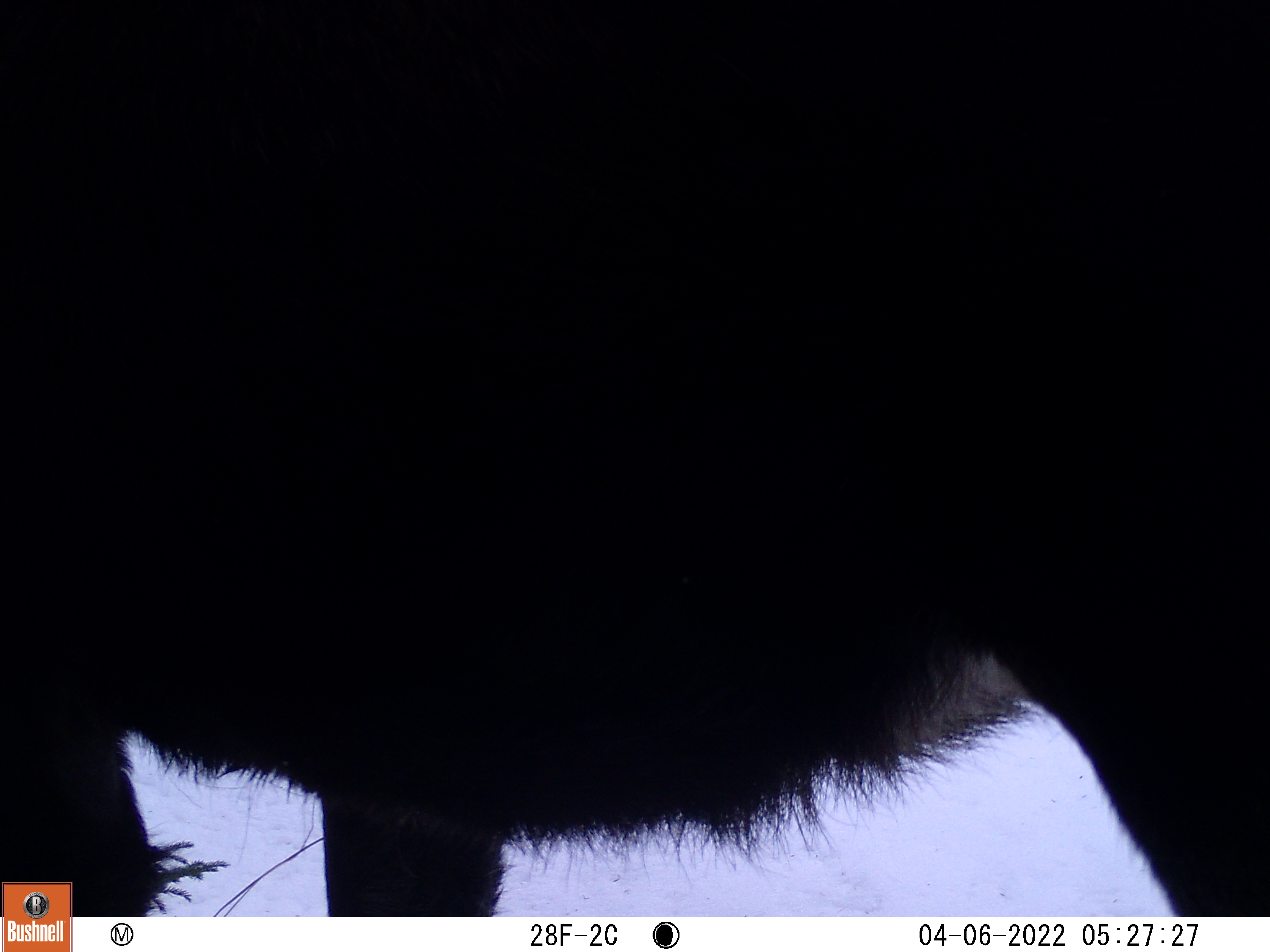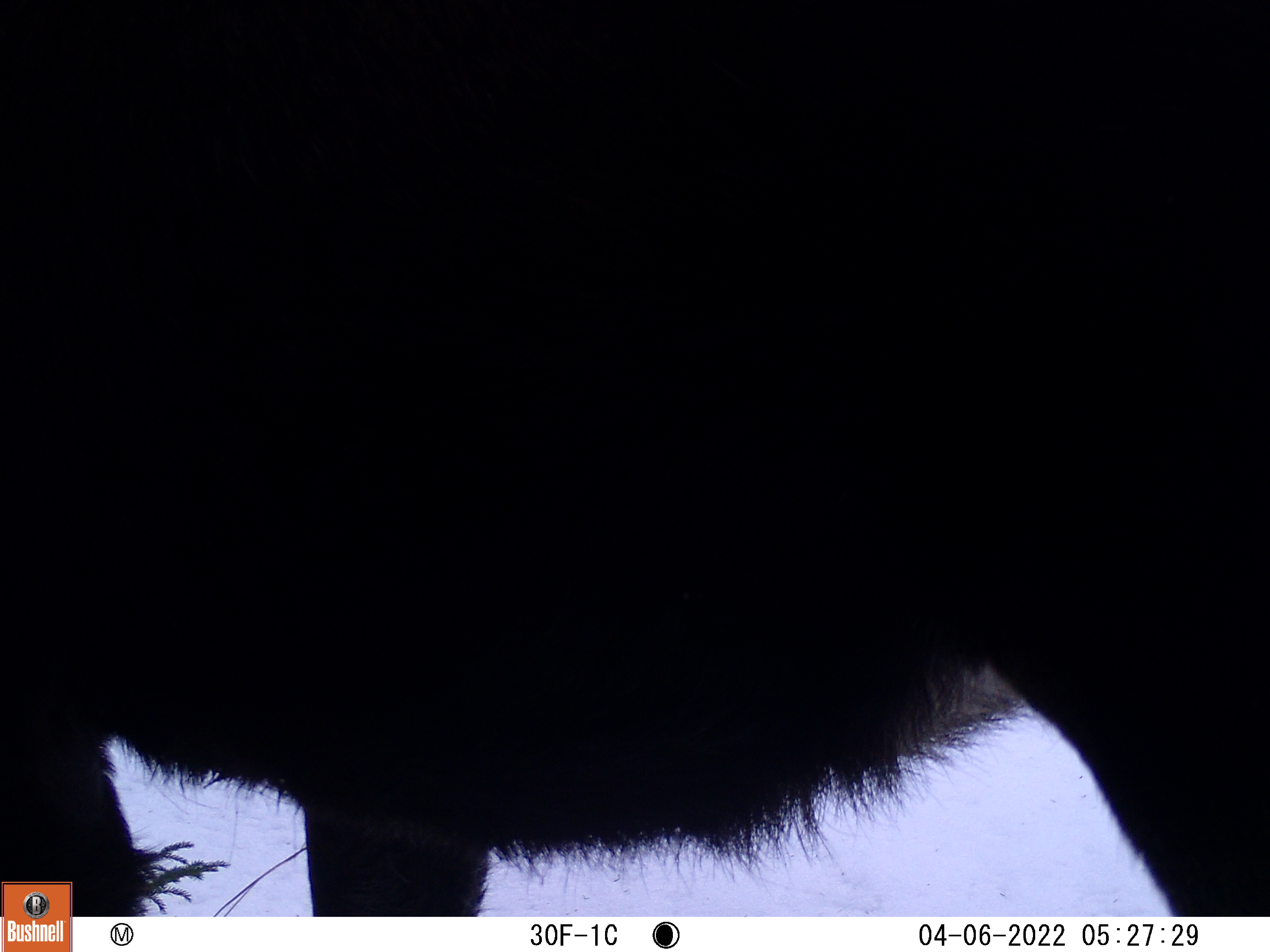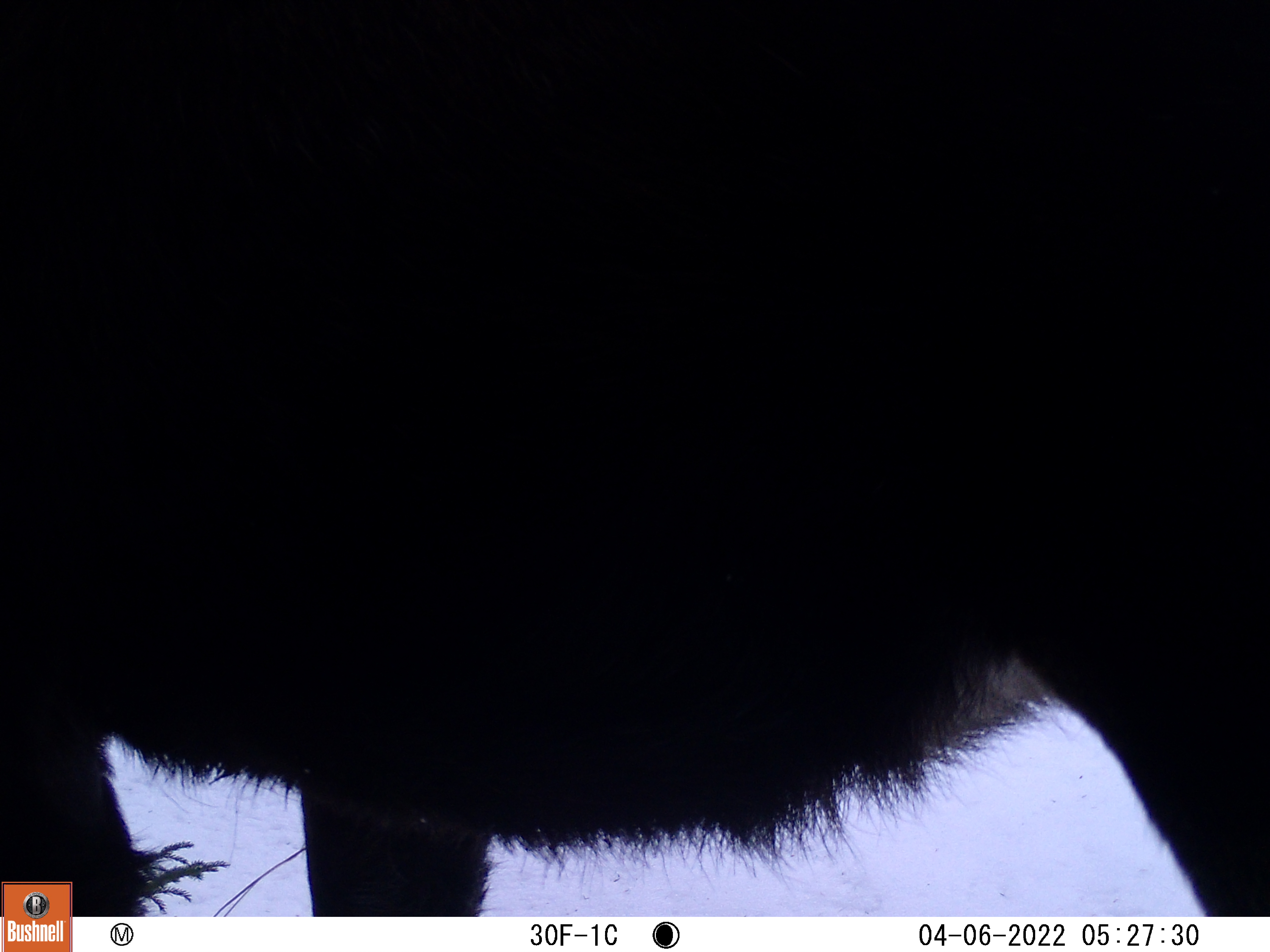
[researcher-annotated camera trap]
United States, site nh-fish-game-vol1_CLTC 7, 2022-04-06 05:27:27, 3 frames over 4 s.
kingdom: Animalia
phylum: Chordata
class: Mammalia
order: Artiodactyla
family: Cervidae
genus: Alces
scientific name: Alces alces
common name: moose